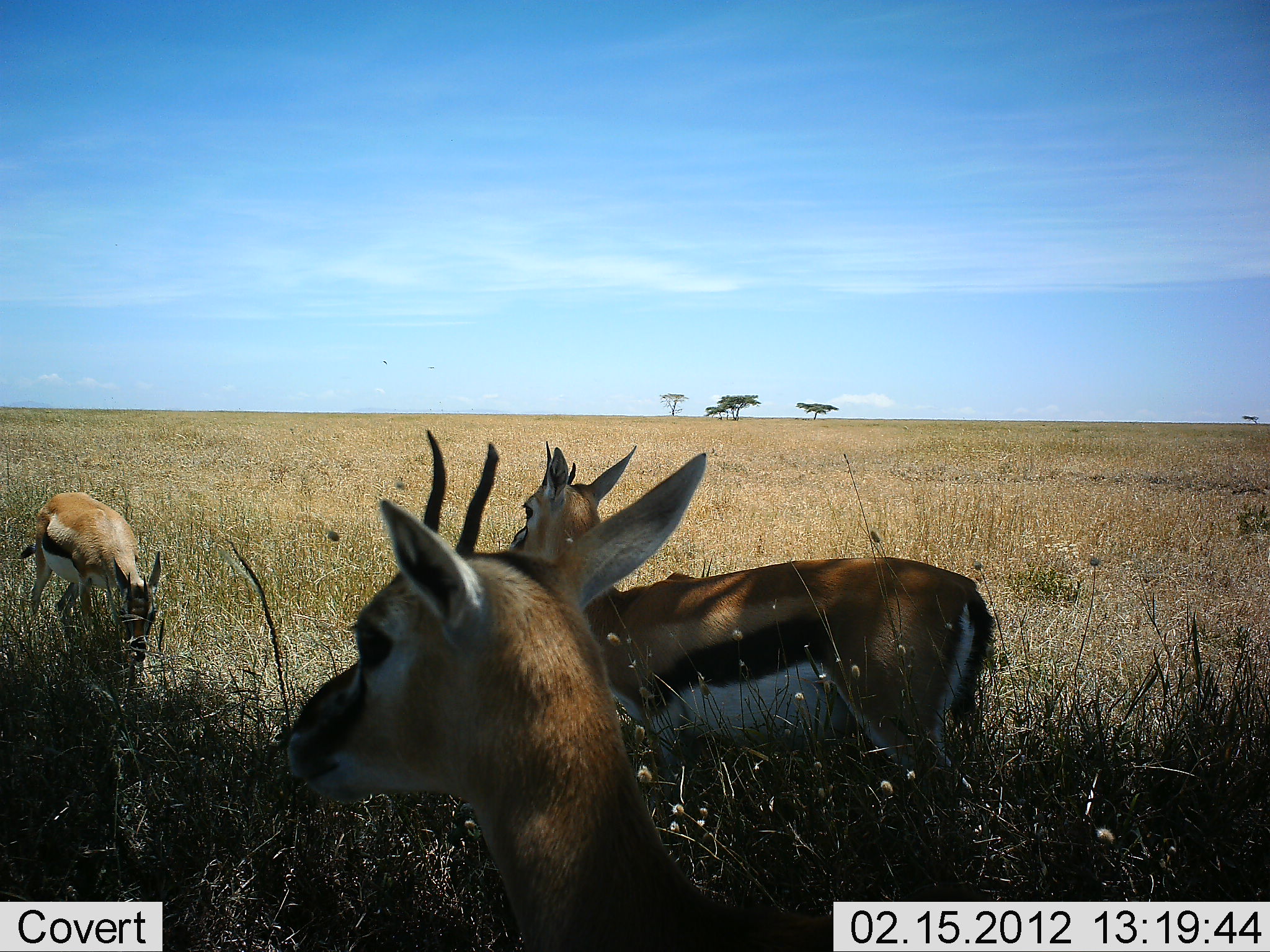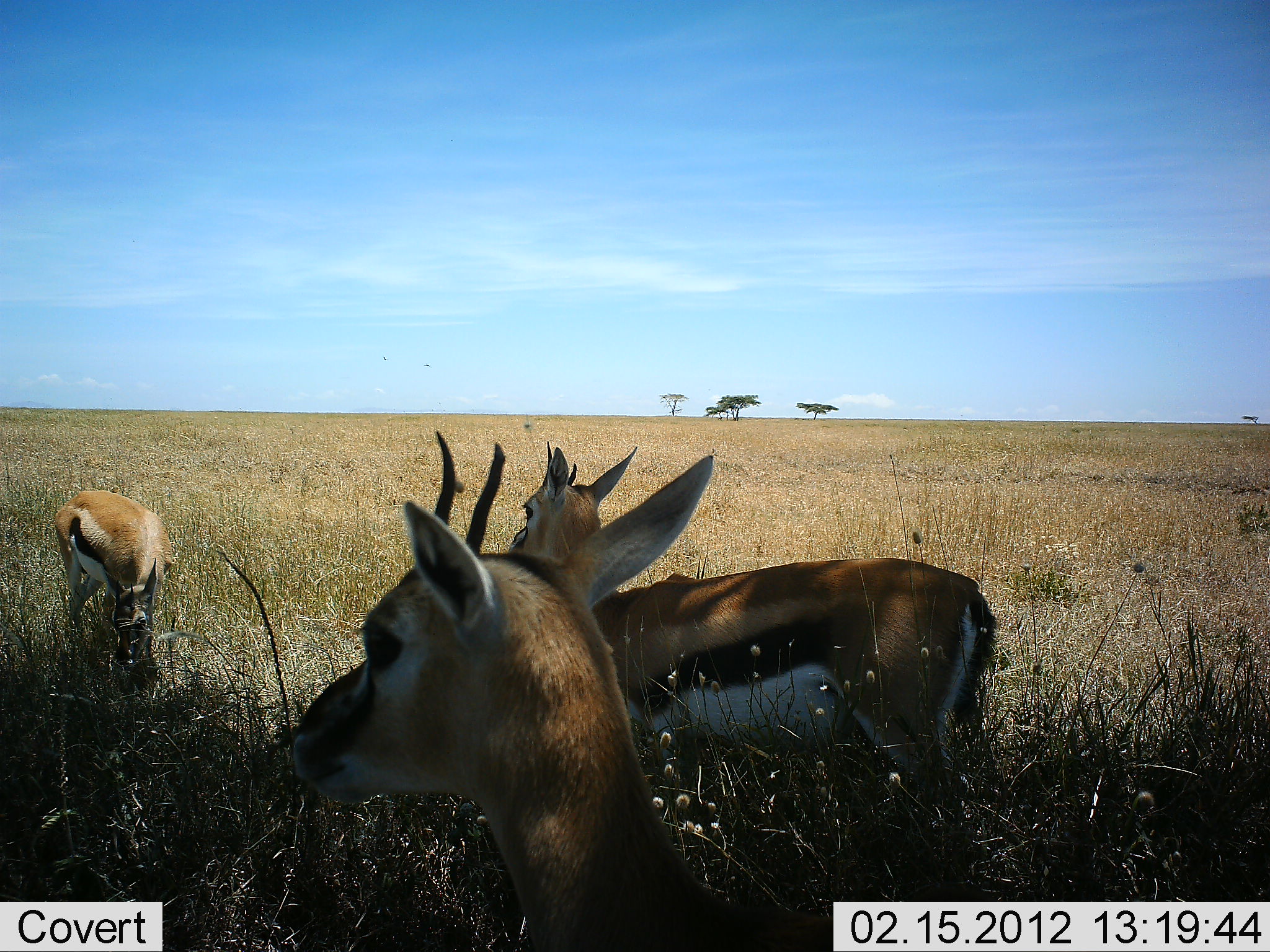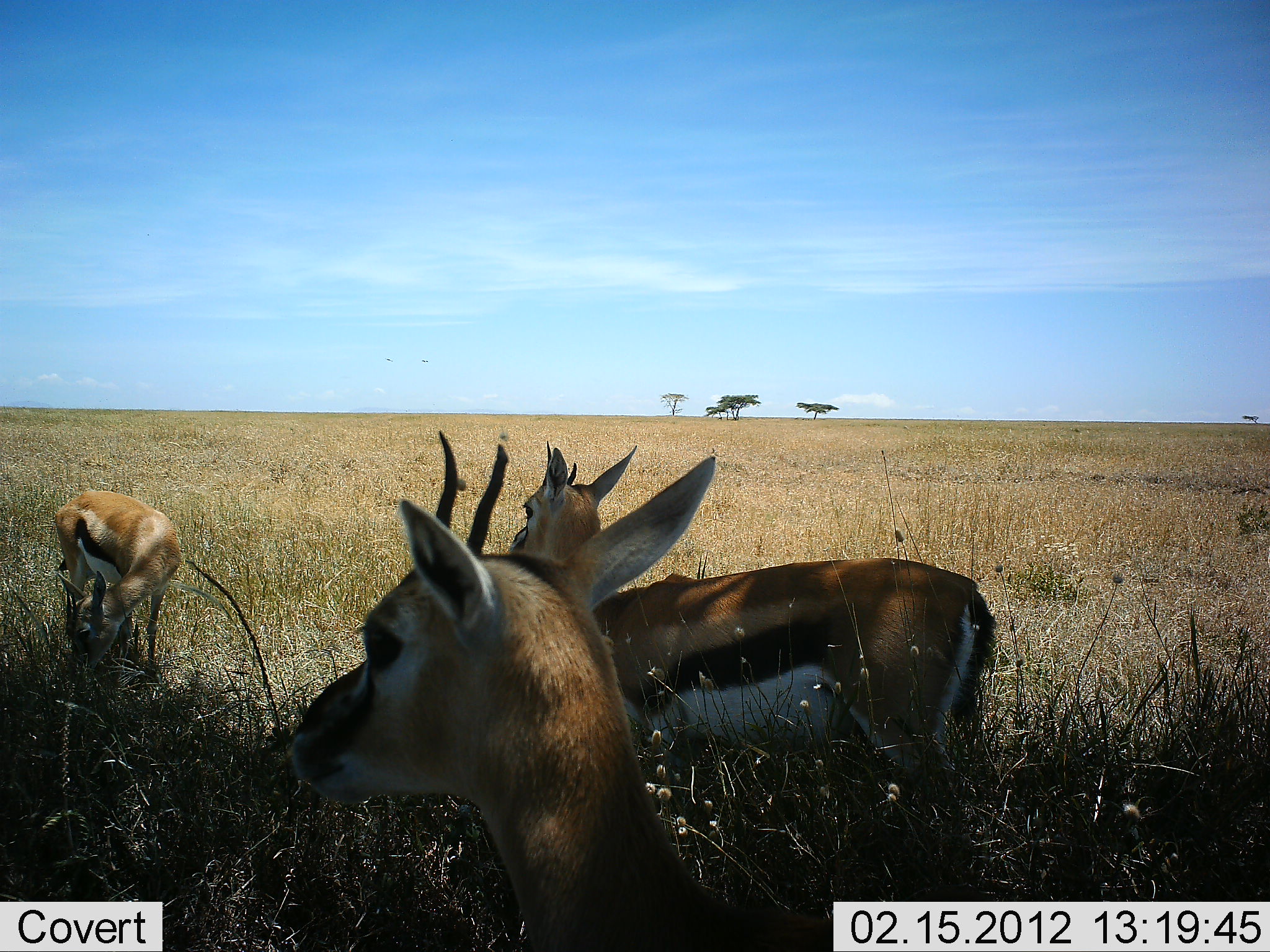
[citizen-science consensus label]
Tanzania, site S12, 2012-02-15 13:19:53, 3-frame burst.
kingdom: Animalia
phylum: Chordata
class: Mammalia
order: Artiodactyla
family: Bovidae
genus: Eudorcas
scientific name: Eudorcas thomsonii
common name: thomson's gazelle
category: gazellethomsons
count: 3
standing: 91%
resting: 23%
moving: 0%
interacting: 0%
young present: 0%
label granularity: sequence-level